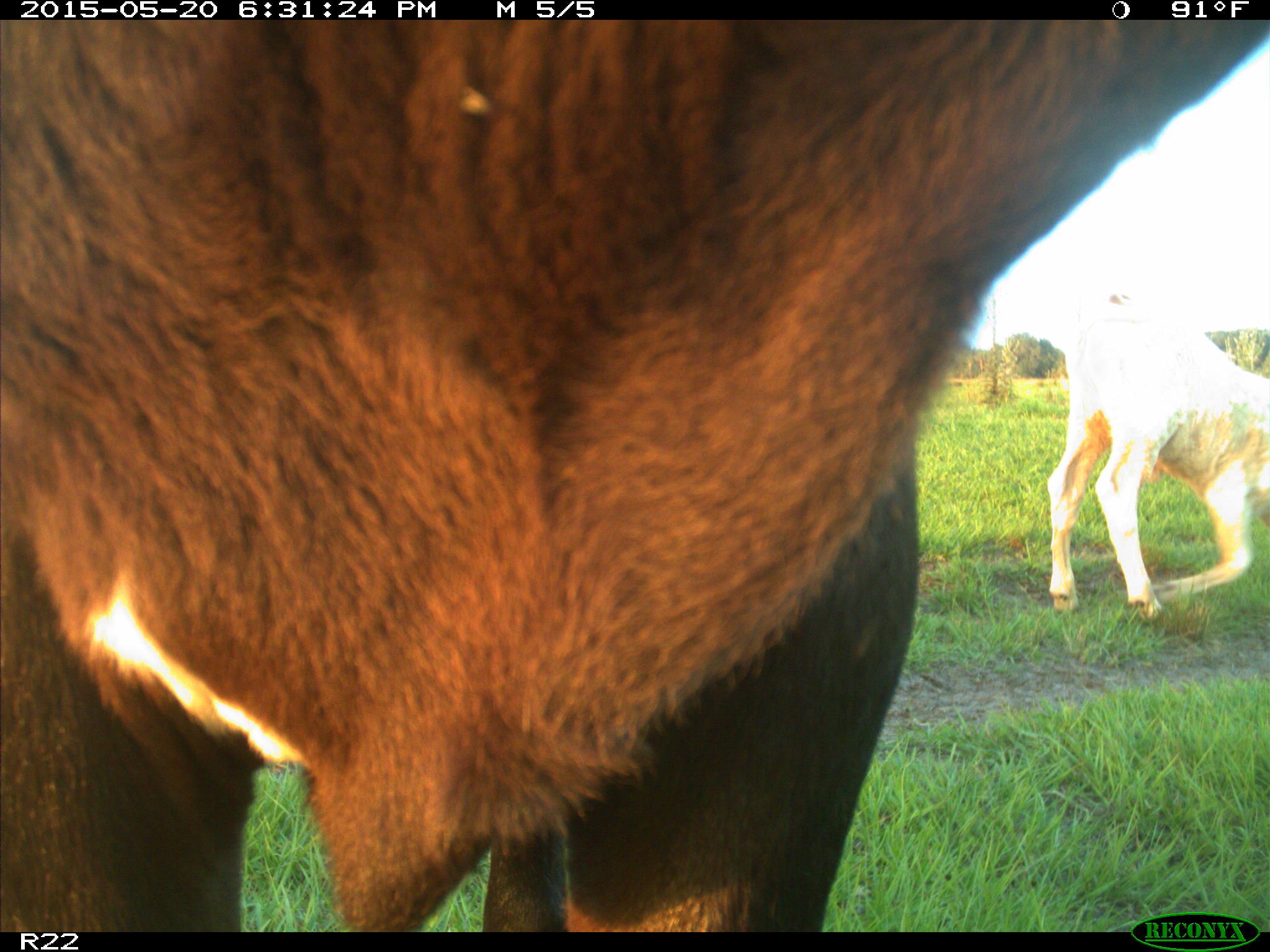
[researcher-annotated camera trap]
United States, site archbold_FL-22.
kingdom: Animalia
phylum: Chordata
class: Mammalia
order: Artiodactyla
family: Bovidae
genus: Bos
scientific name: Bos taurus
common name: domestic cow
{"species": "Bos taurus (domestic cow)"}